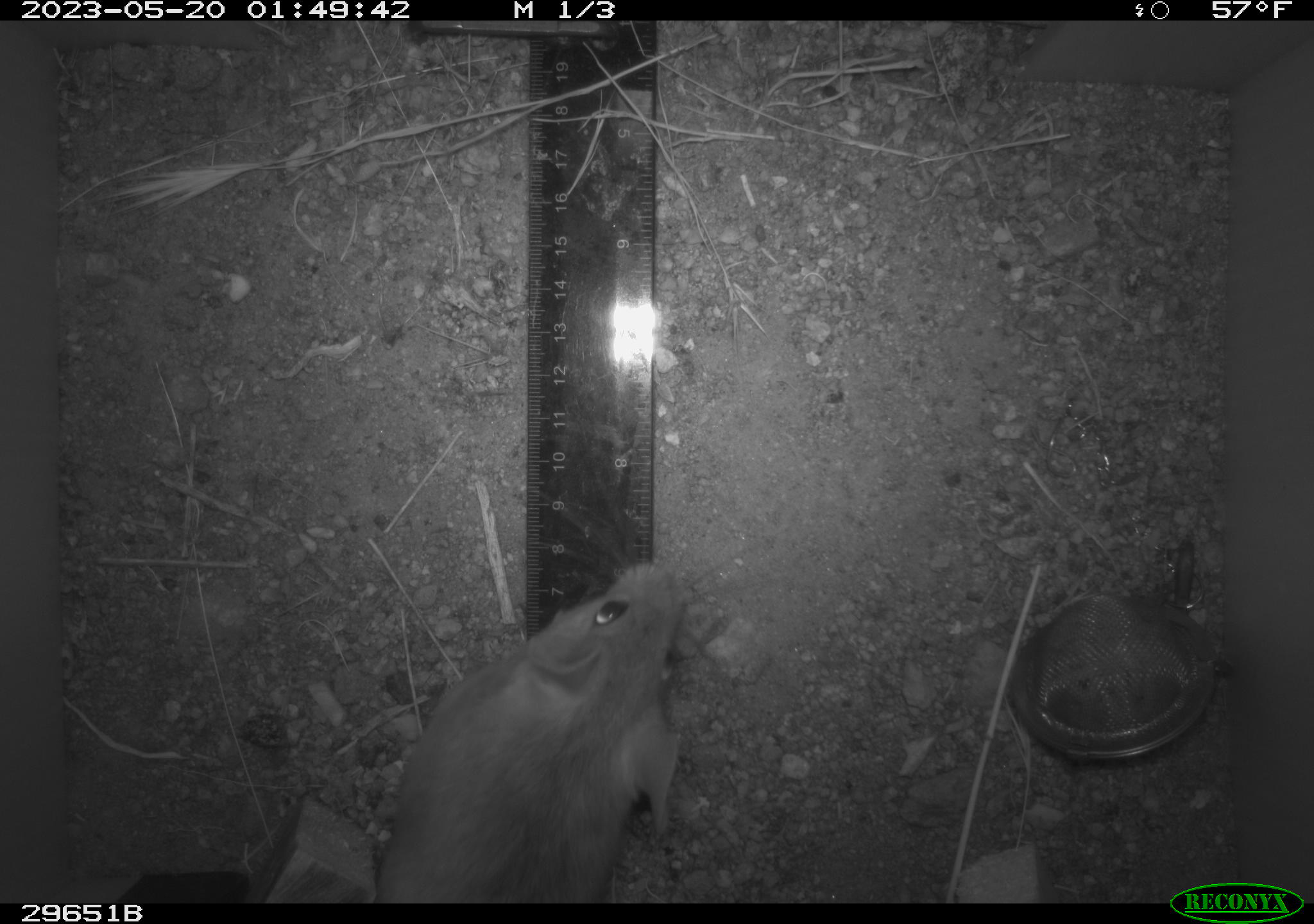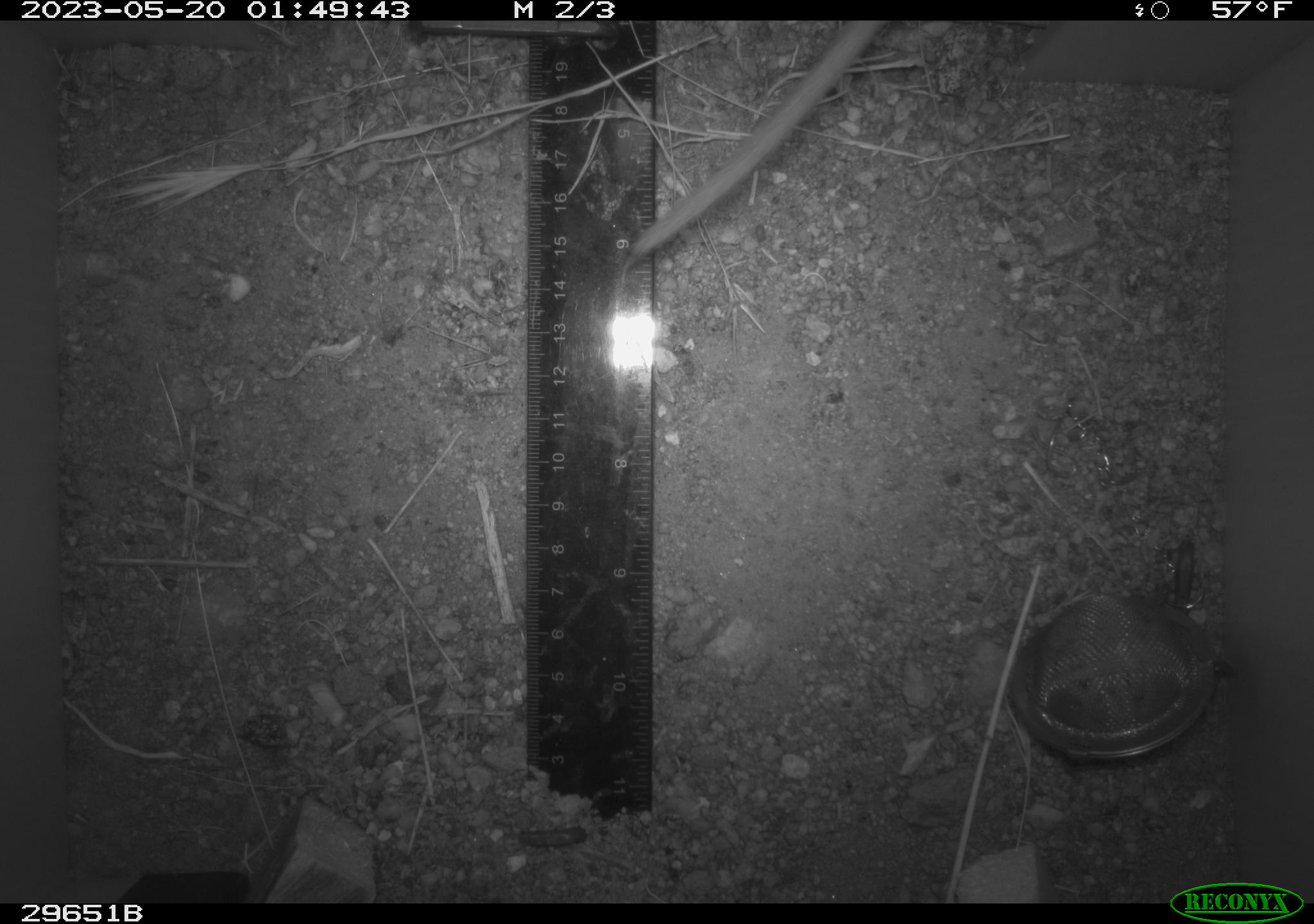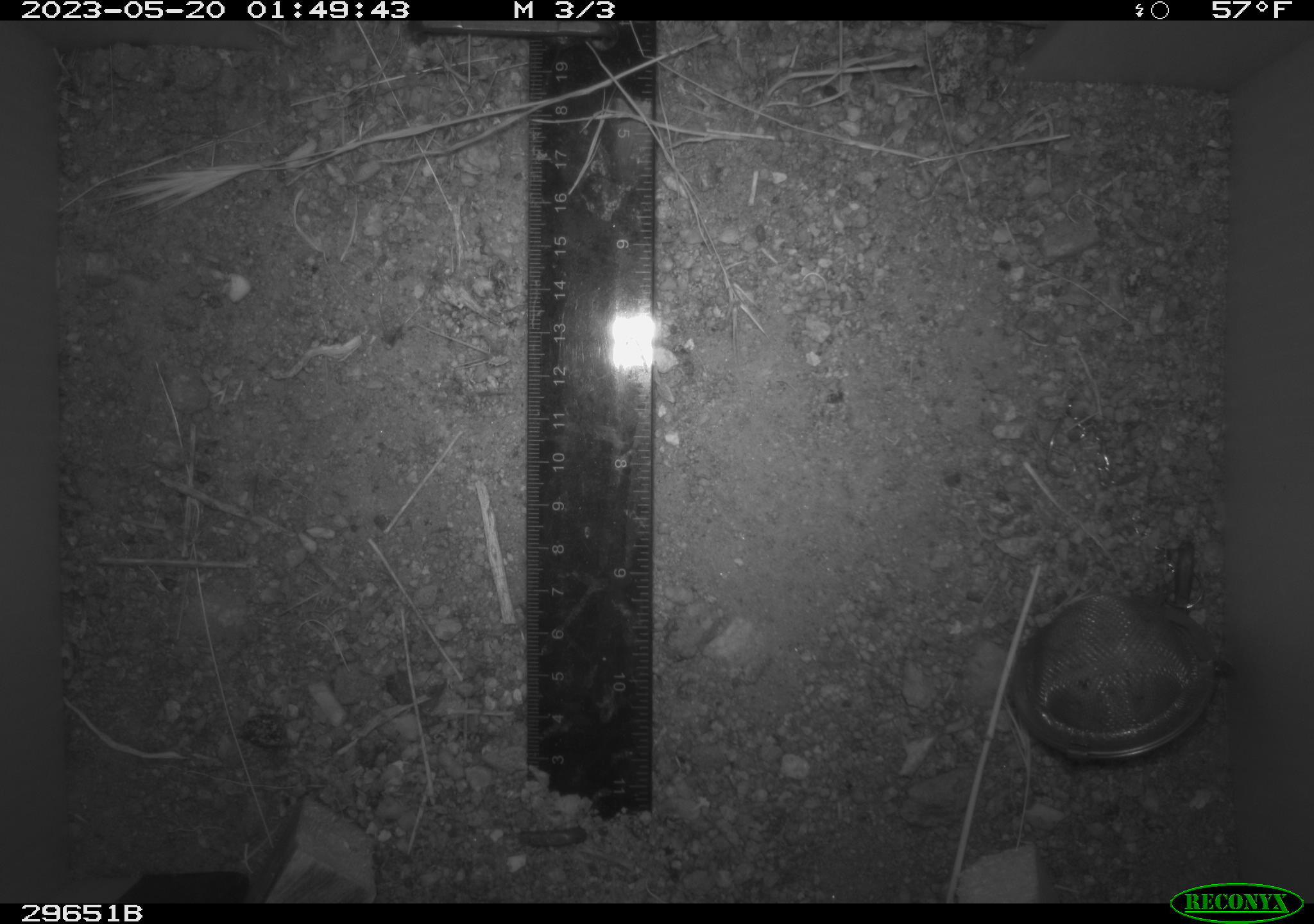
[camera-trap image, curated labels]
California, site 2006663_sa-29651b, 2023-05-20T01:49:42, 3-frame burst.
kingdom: Animalia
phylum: Chordata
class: Mammalia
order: Rodentia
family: Cricetidae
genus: Neotoma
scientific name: Neotoma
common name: pack rat or woodrat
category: neotoma species